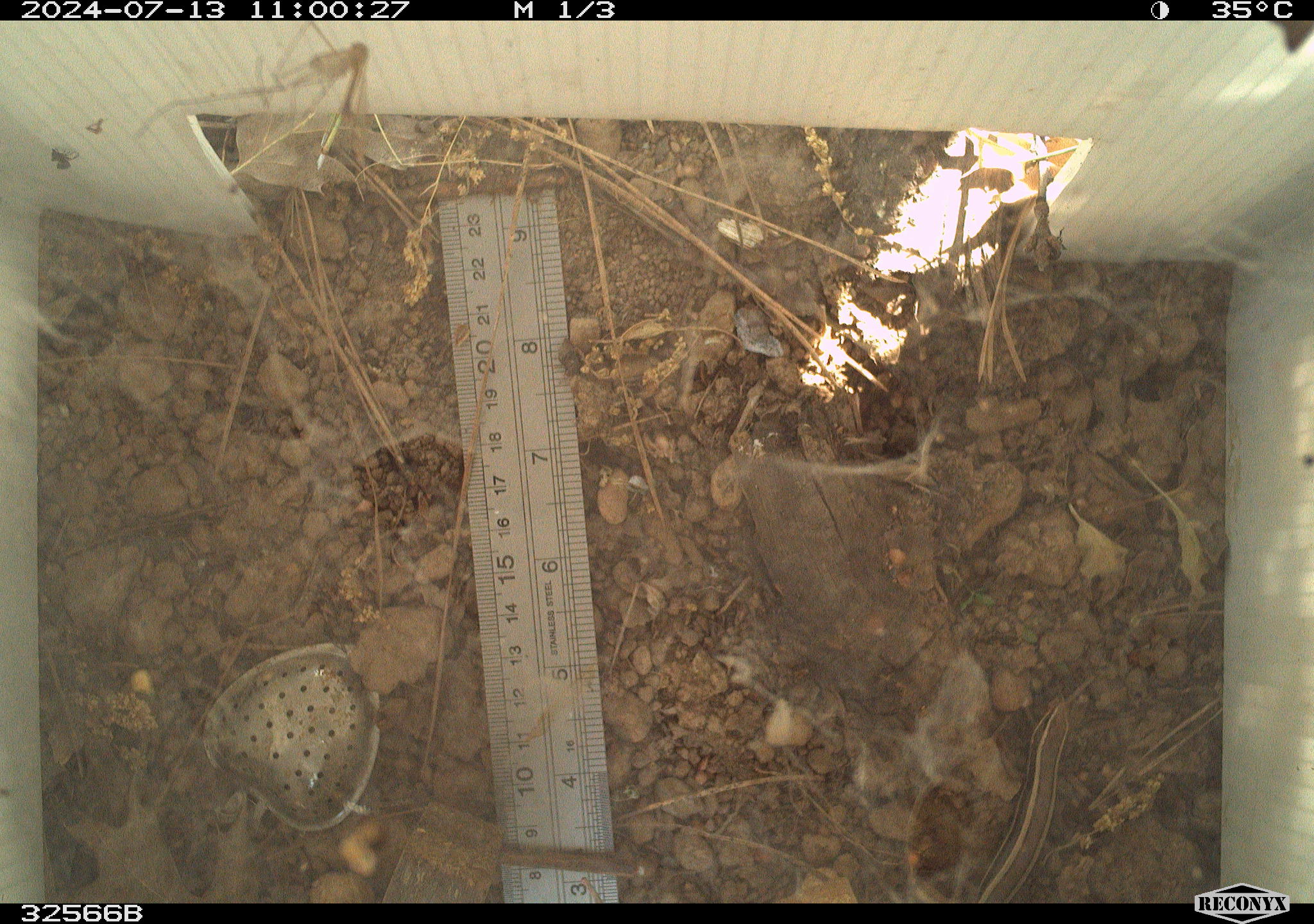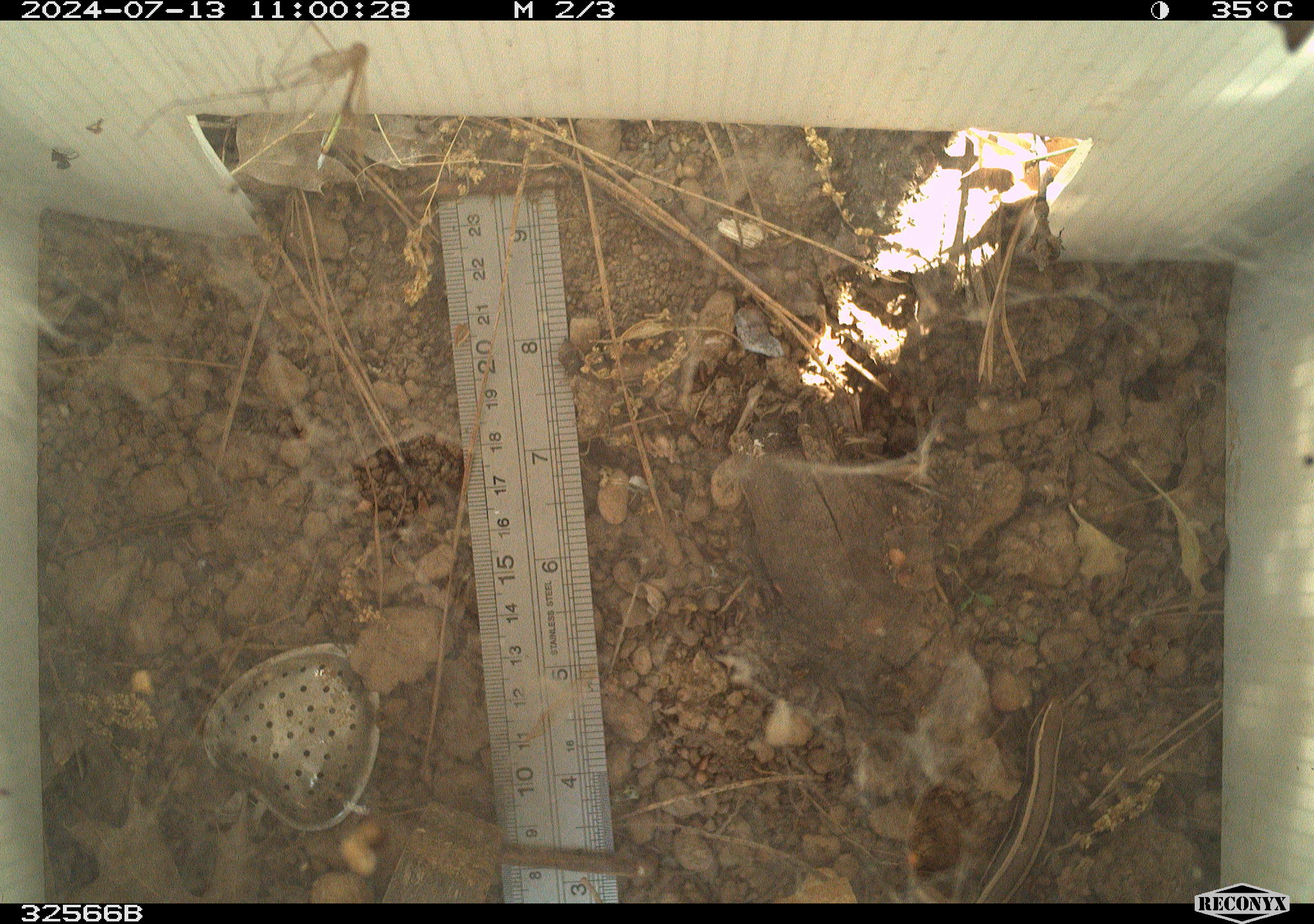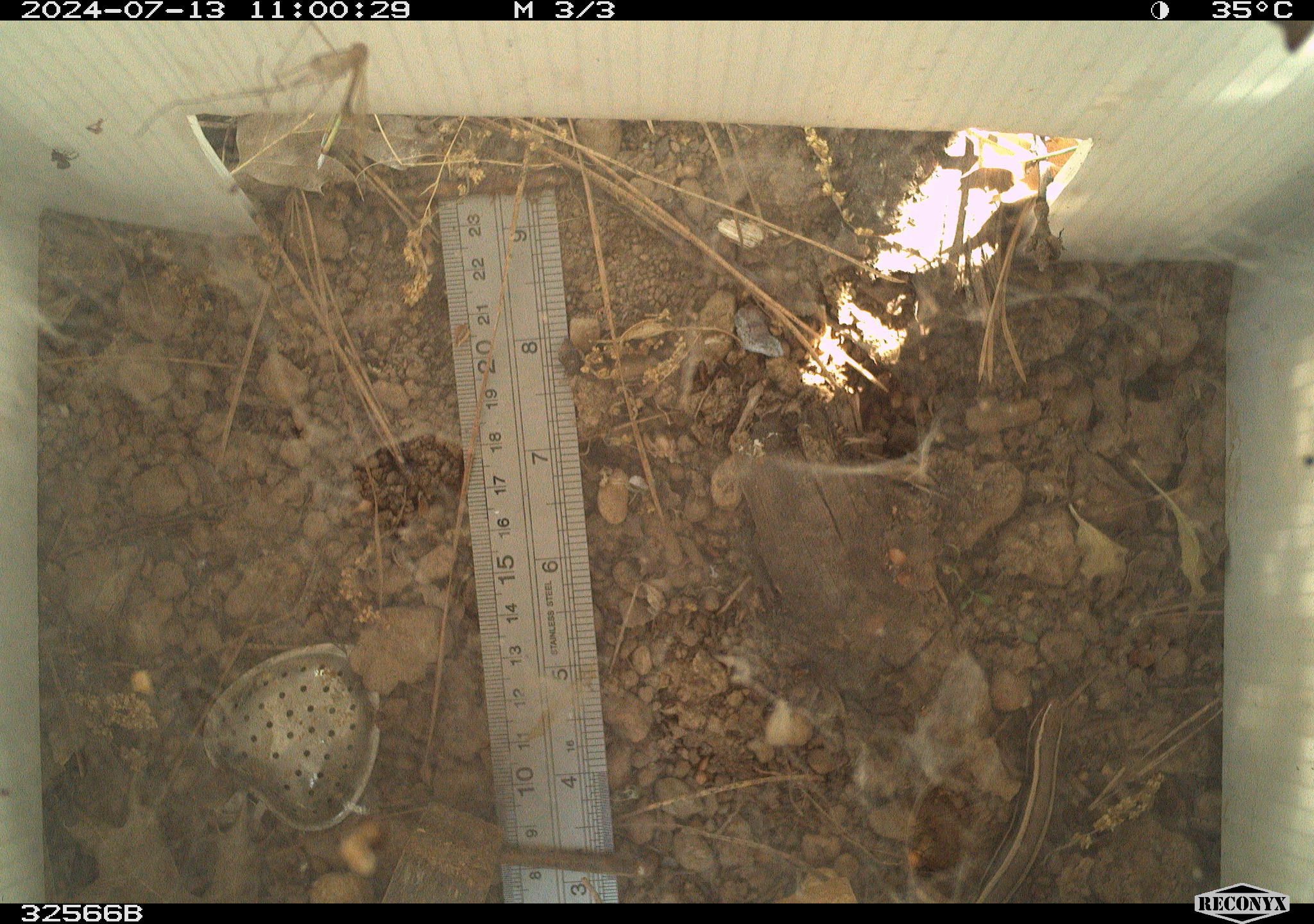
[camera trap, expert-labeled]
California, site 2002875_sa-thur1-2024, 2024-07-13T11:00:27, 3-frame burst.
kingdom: Animalia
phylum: Chordata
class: Reptilia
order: Squamata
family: Scincidae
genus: Plestiodon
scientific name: Plestiodon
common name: blue-tailed skinks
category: plestiodon species